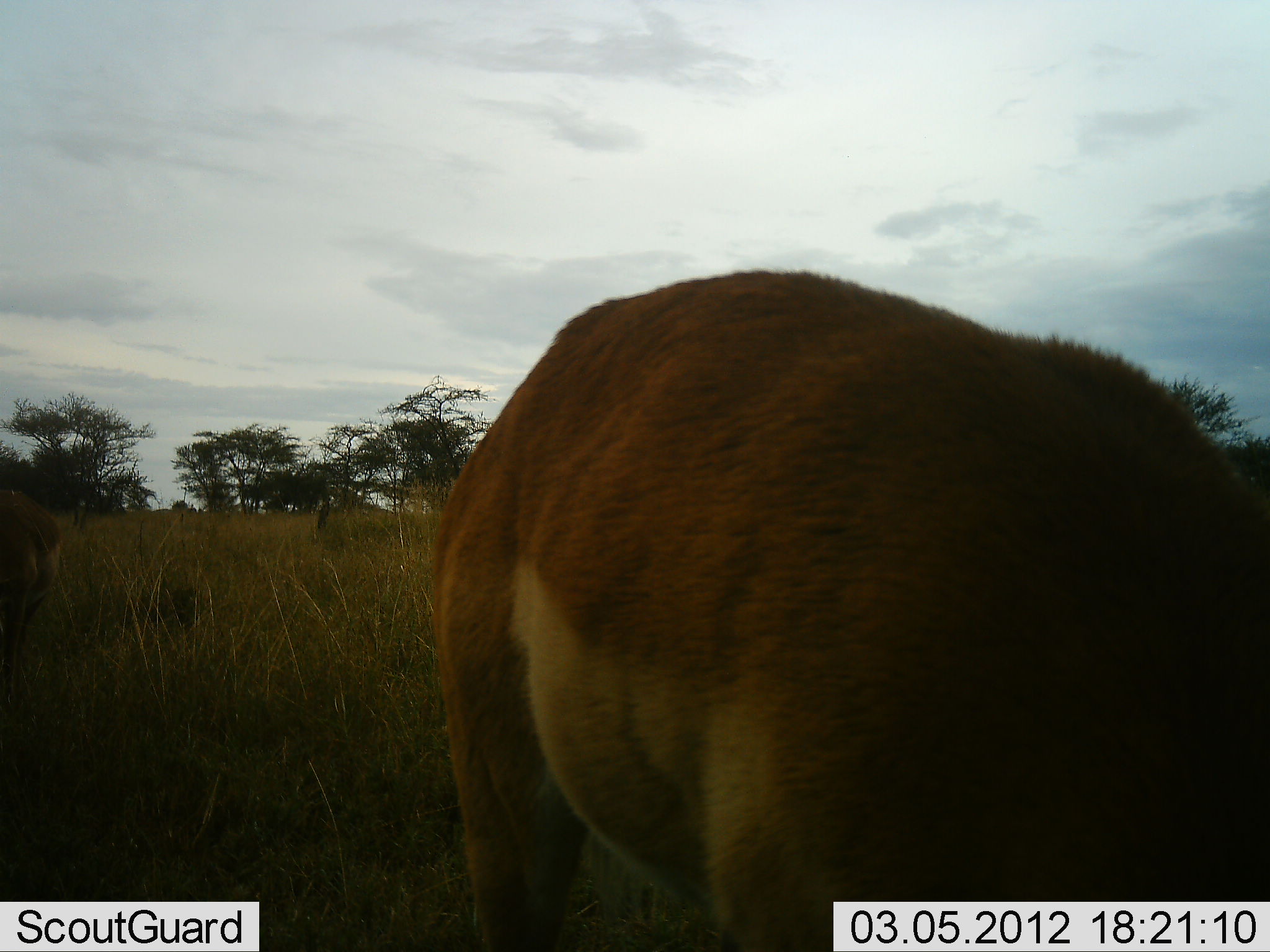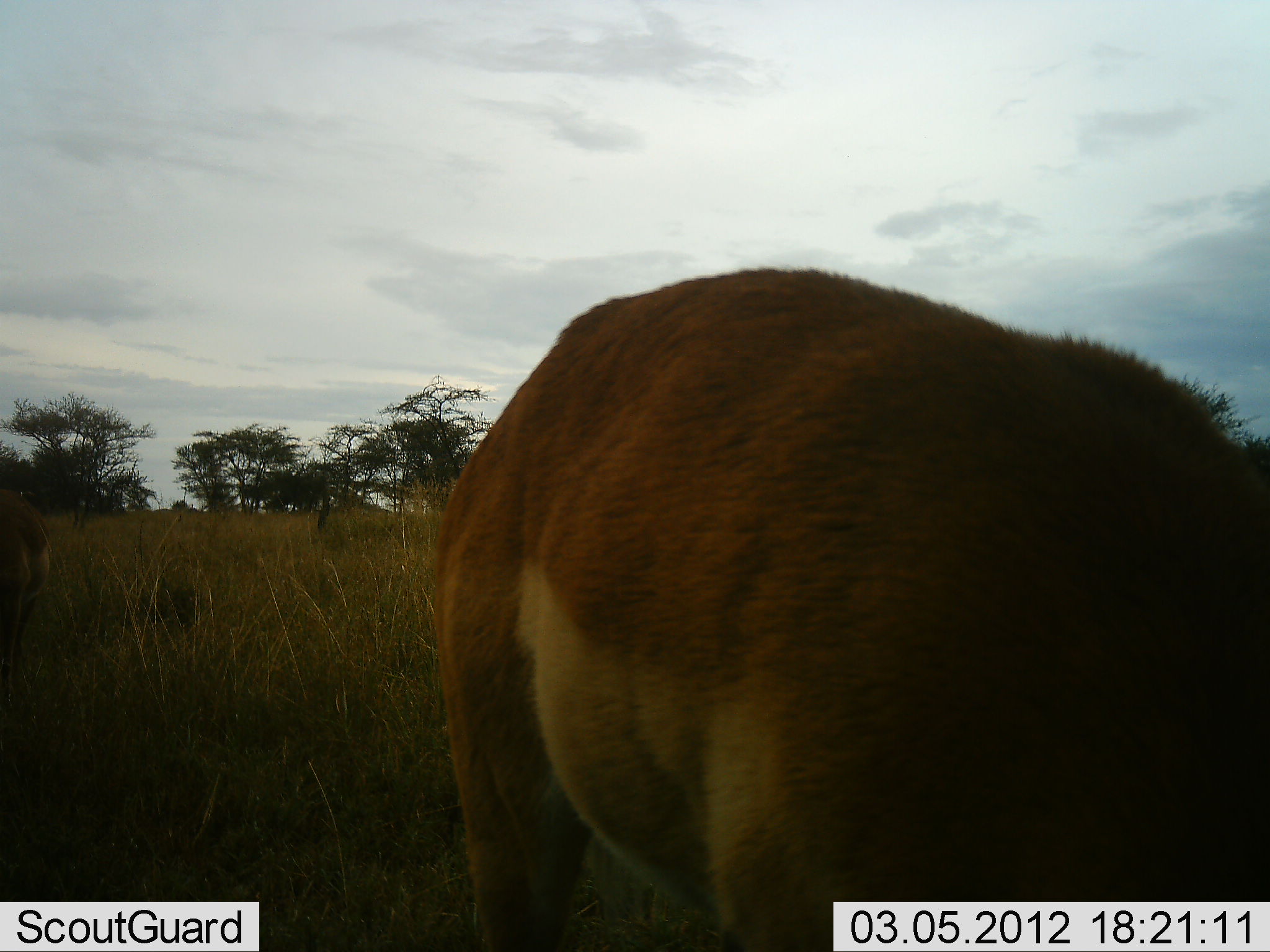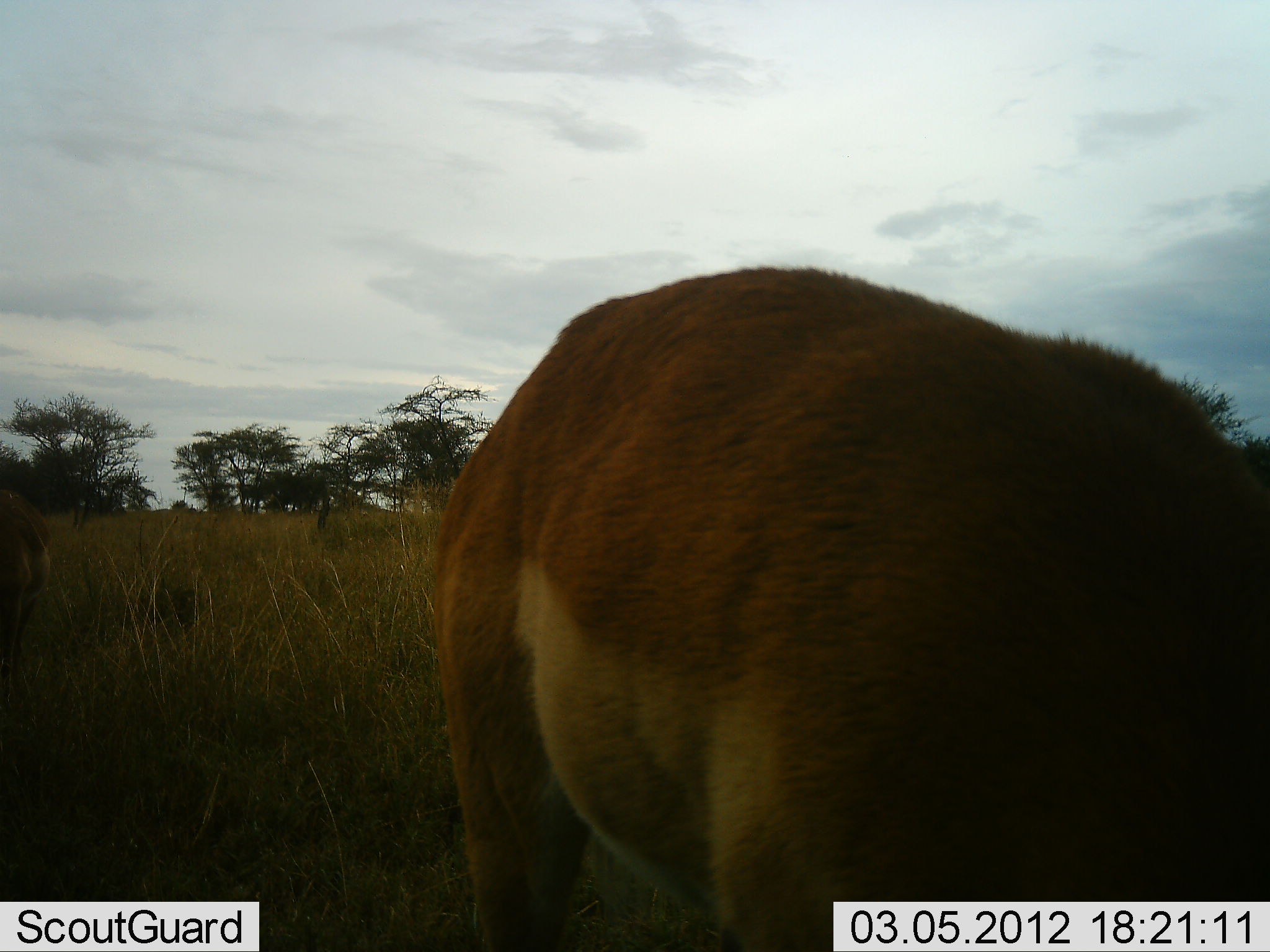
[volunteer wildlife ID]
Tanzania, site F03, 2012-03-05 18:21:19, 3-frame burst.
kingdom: Animalia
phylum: Chordata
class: Mammalia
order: Artiodactyla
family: Bovidae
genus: Aepyceros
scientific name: Aepyceros melampus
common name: impala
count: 2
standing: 50%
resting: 0%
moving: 0%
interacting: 0%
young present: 0%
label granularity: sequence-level